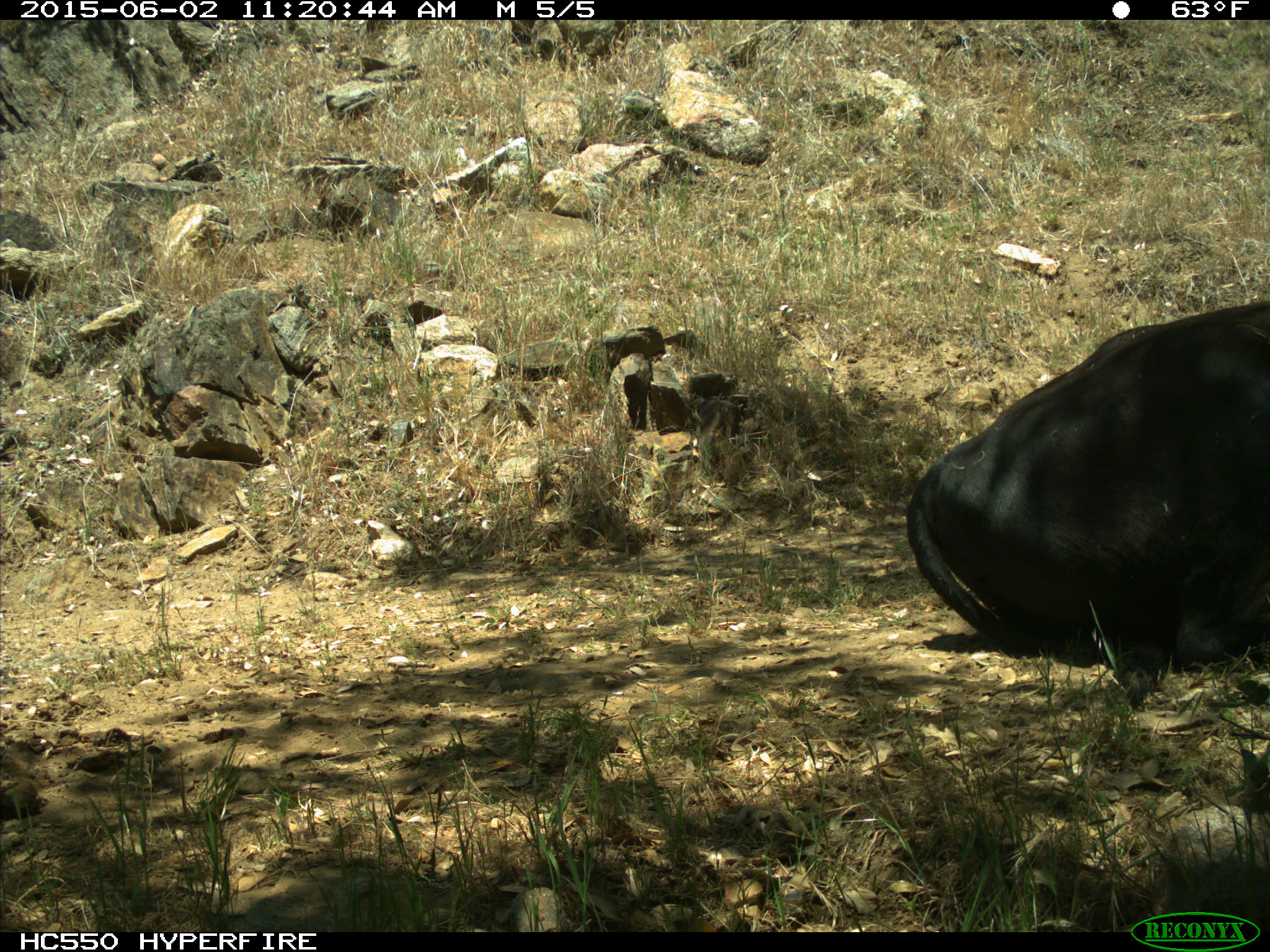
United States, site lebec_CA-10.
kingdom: Animalia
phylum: Chordata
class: Mammalia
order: Artiodactyla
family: Bovidae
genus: Bos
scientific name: Bos taurus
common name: domestic cow